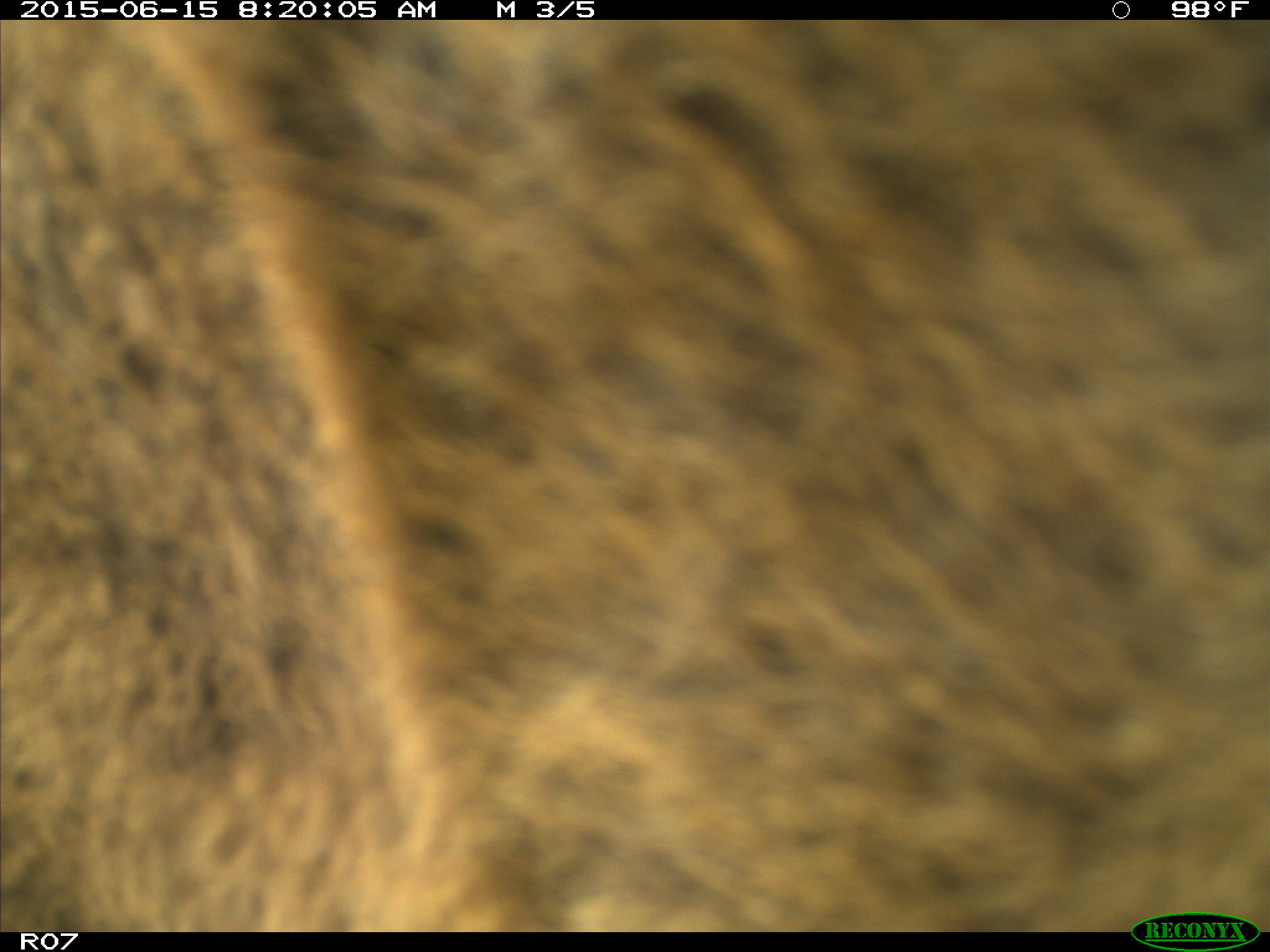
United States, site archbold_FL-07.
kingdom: Animalia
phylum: Chordata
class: Mammalia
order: Artiodactyla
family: Bovidae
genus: Bos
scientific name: Bos taurus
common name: domestic cow